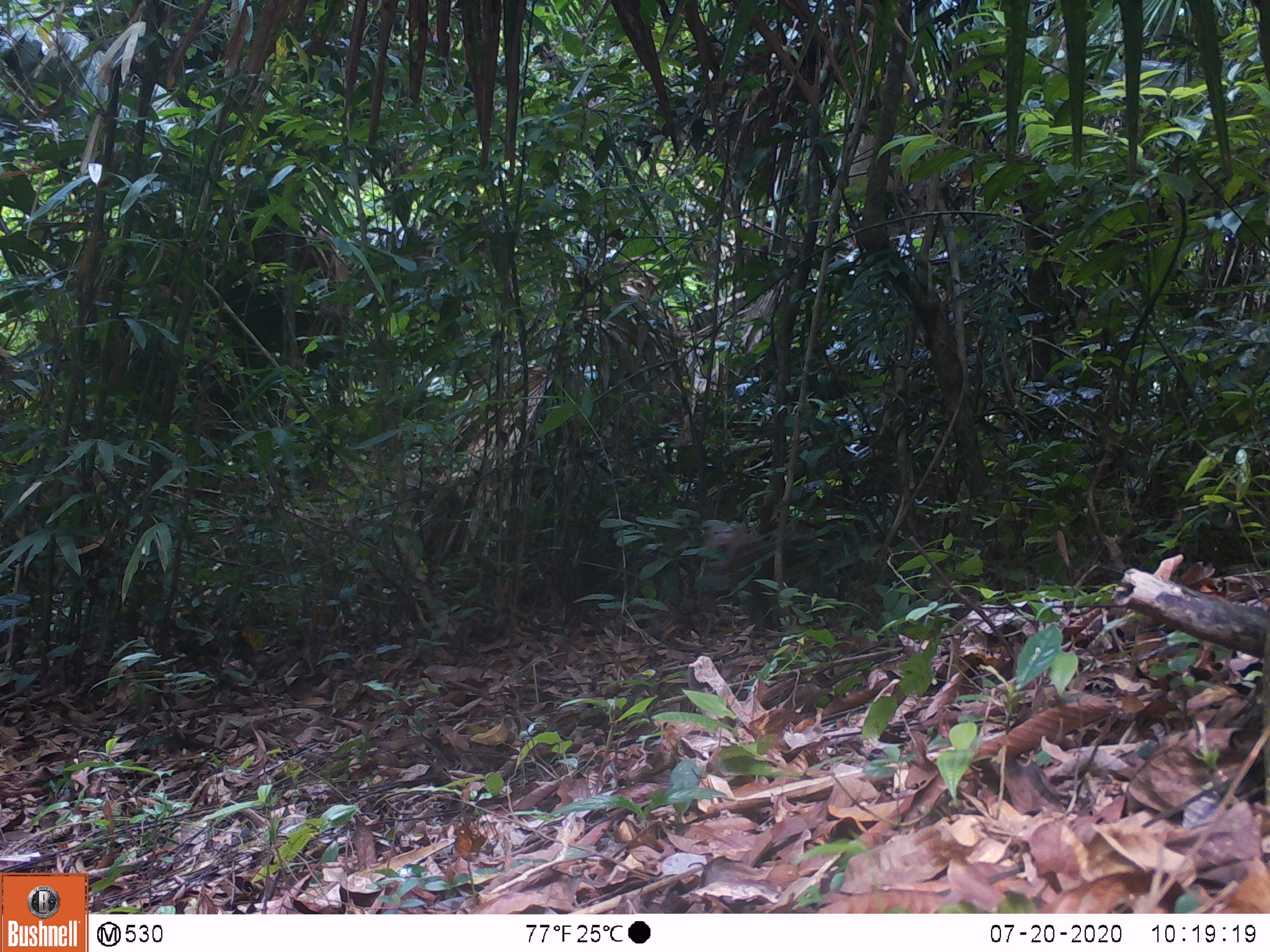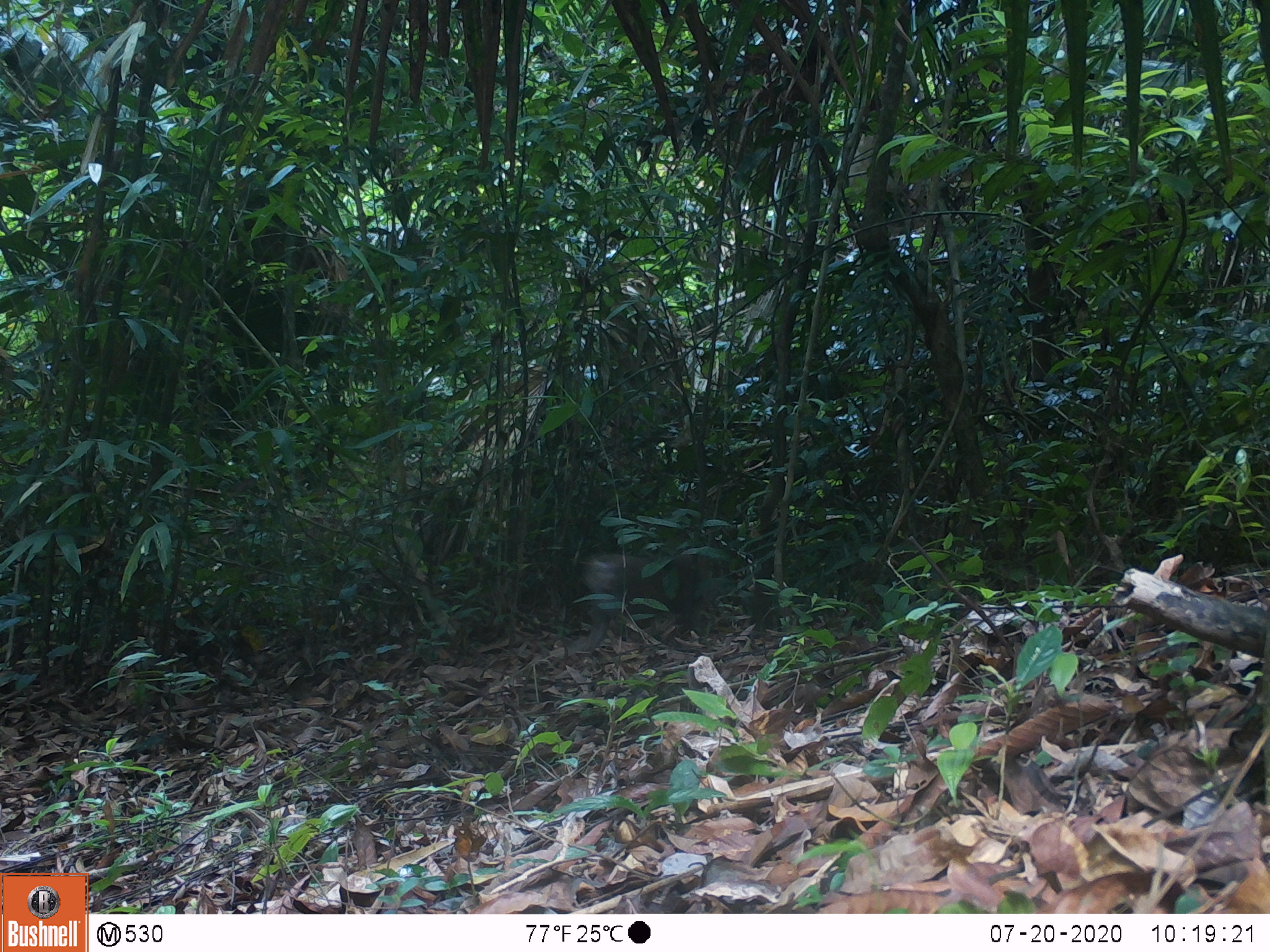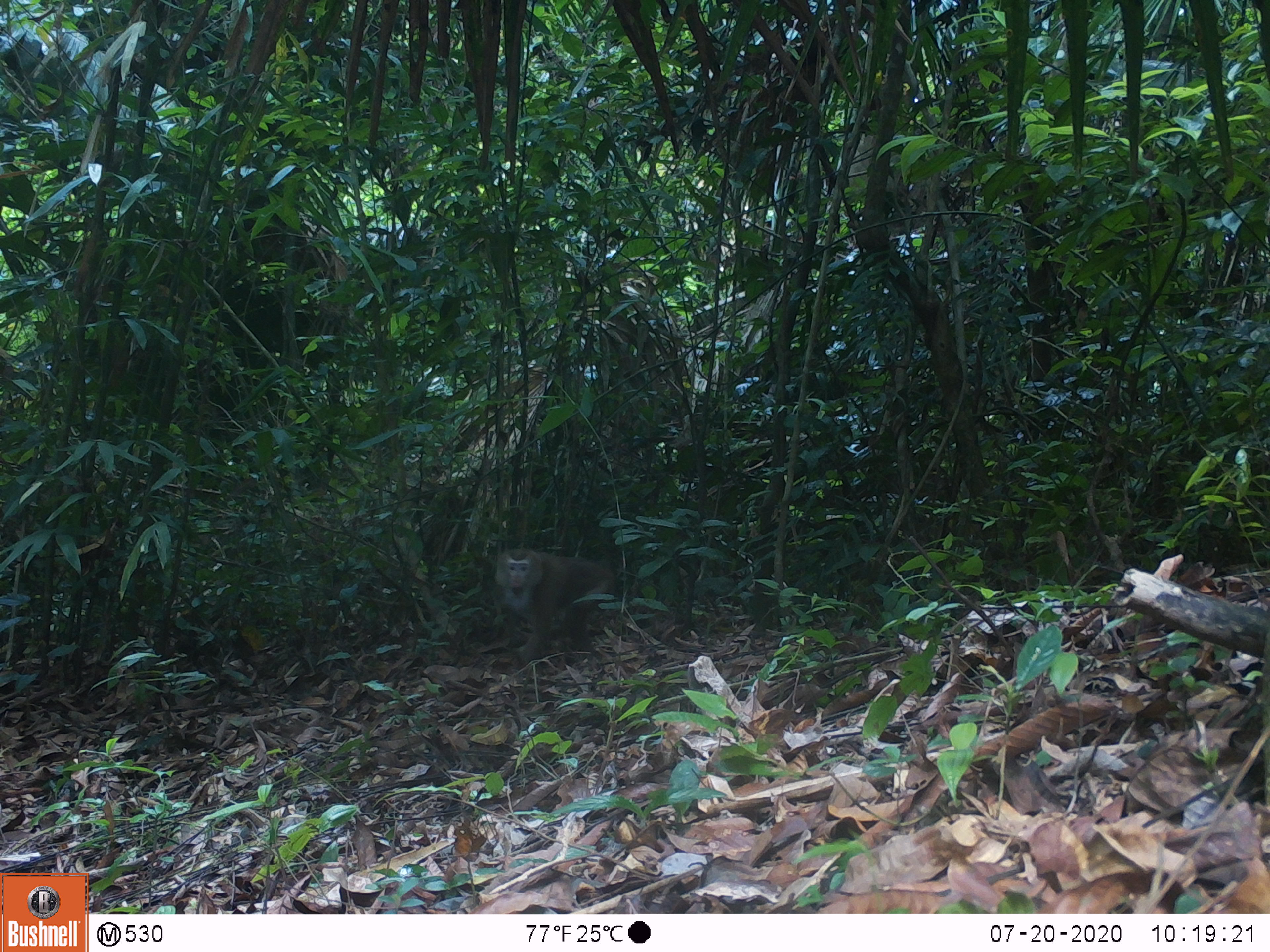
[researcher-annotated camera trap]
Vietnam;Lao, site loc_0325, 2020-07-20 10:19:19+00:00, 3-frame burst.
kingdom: Animalia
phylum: Chordata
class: Mammalia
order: Primates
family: Cercopithecidae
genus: Macaca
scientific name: Macaca nemestrina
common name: pig-tailed macaque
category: pig tailed macaque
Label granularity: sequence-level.